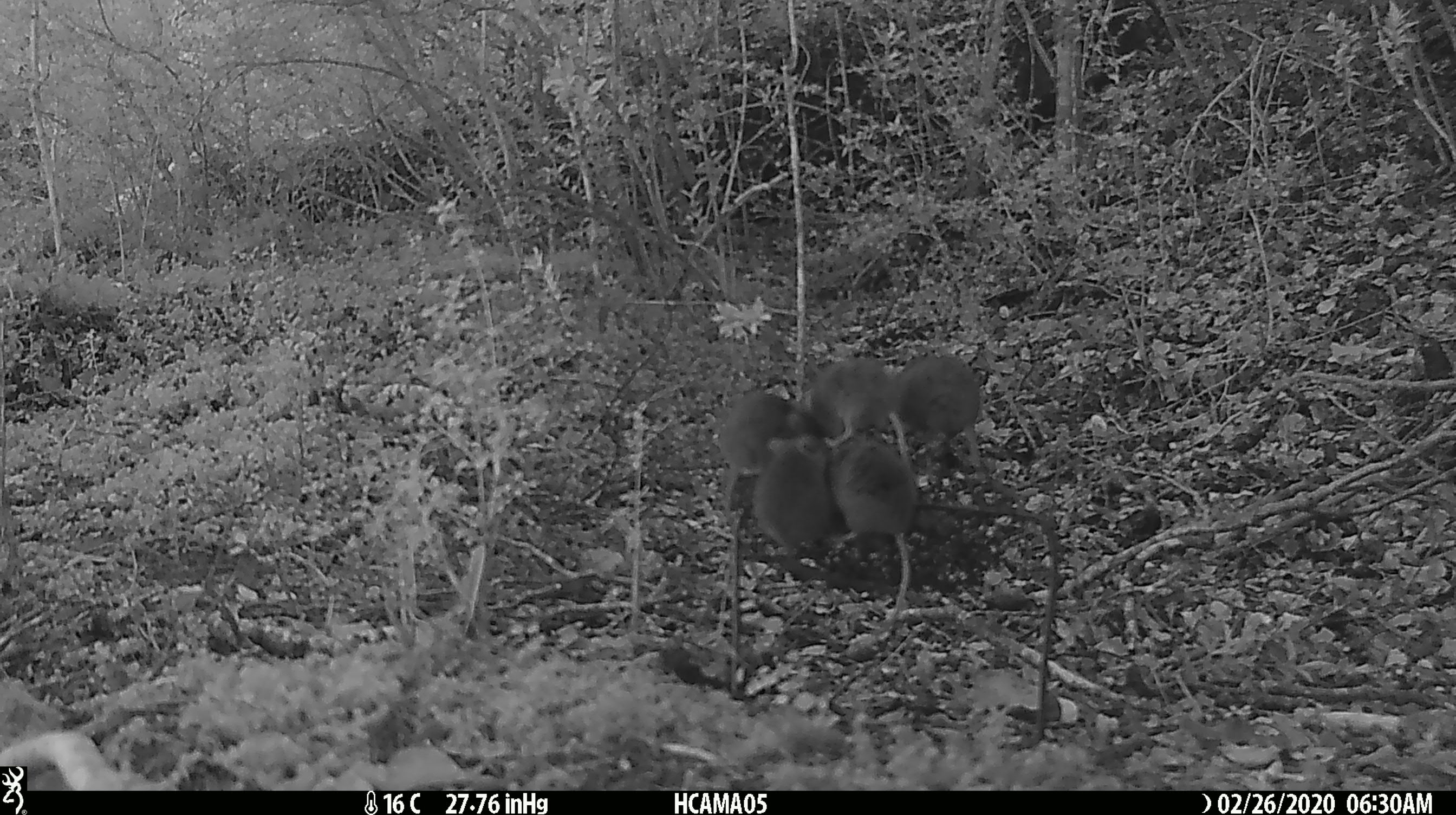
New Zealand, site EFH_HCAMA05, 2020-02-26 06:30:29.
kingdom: Animalia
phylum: Chordata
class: Mammalia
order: Rodentia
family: Muridae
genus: Mus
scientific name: Mus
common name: mouse